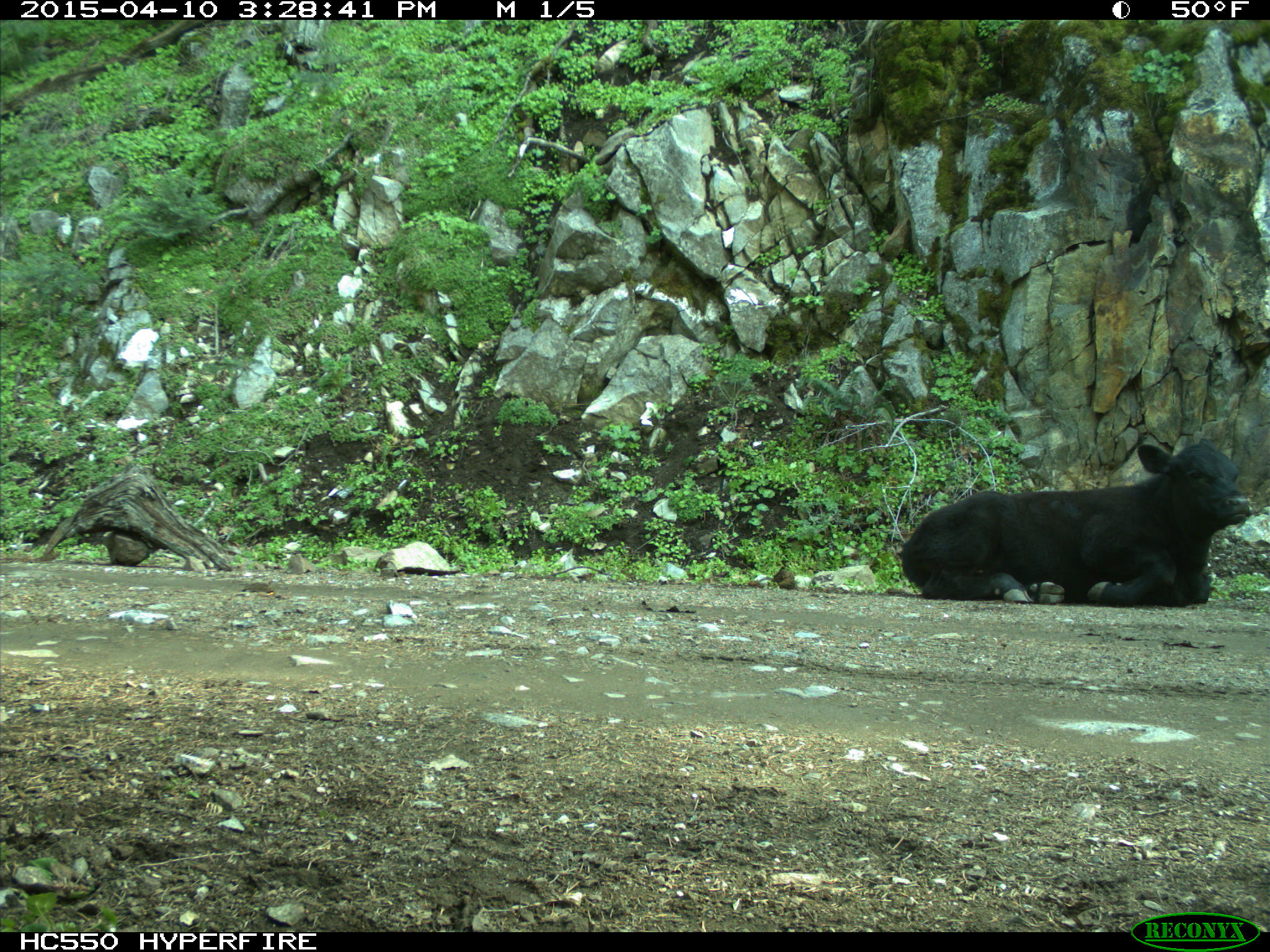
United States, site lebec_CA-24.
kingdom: Animalia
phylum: Chordata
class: Mammalia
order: Artiodactyla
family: Bovidae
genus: Bos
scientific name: Bos taurus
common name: domestic cow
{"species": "Bos taurus (domestic cow)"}